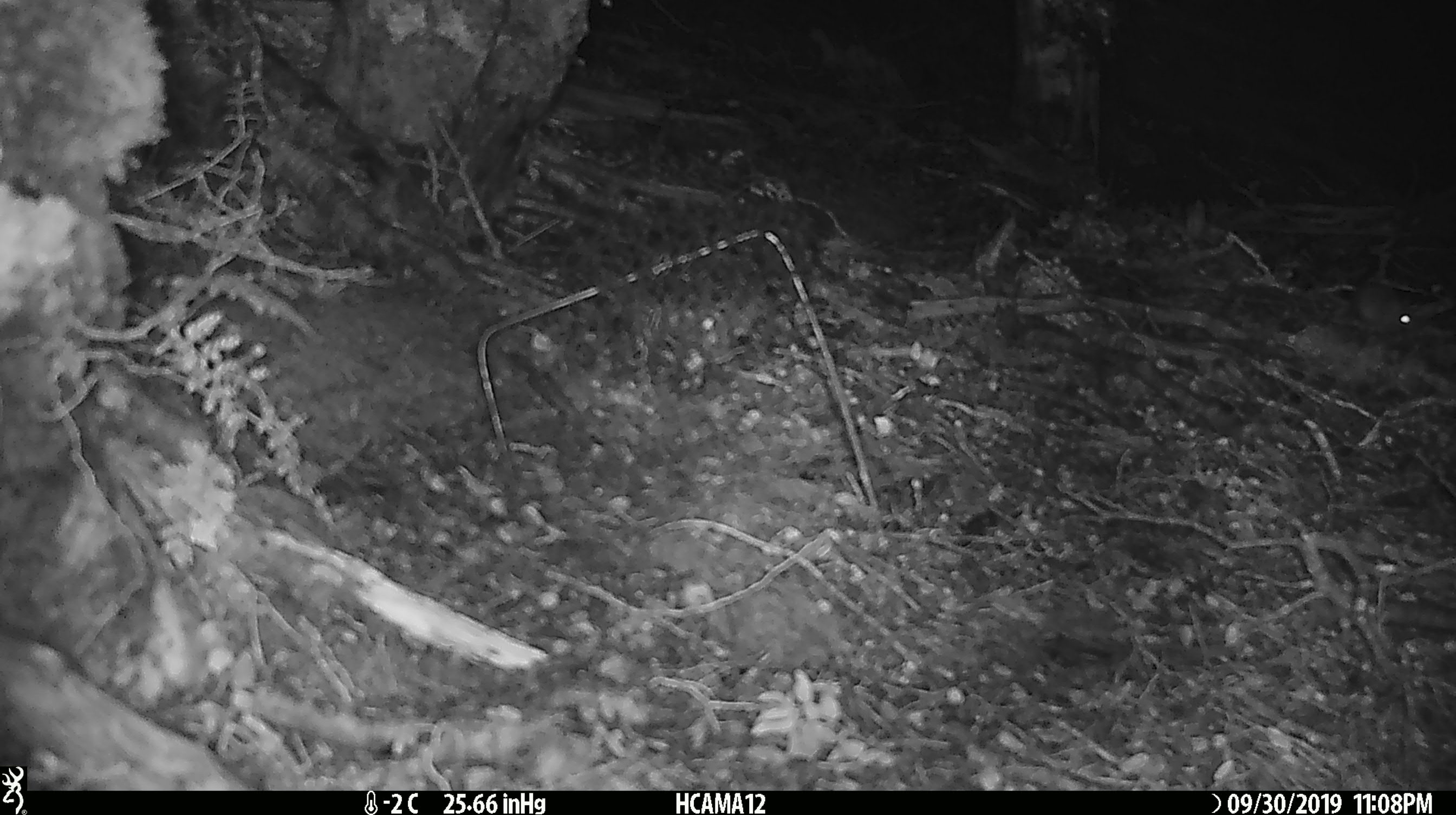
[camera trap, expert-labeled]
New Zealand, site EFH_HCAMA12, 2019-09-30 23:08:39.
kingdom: Animalia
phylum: Chordata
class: Mammalia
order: Rodentia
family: Muridae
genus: Mus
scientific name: Mus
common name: mouse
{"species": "mouse (Mus)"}